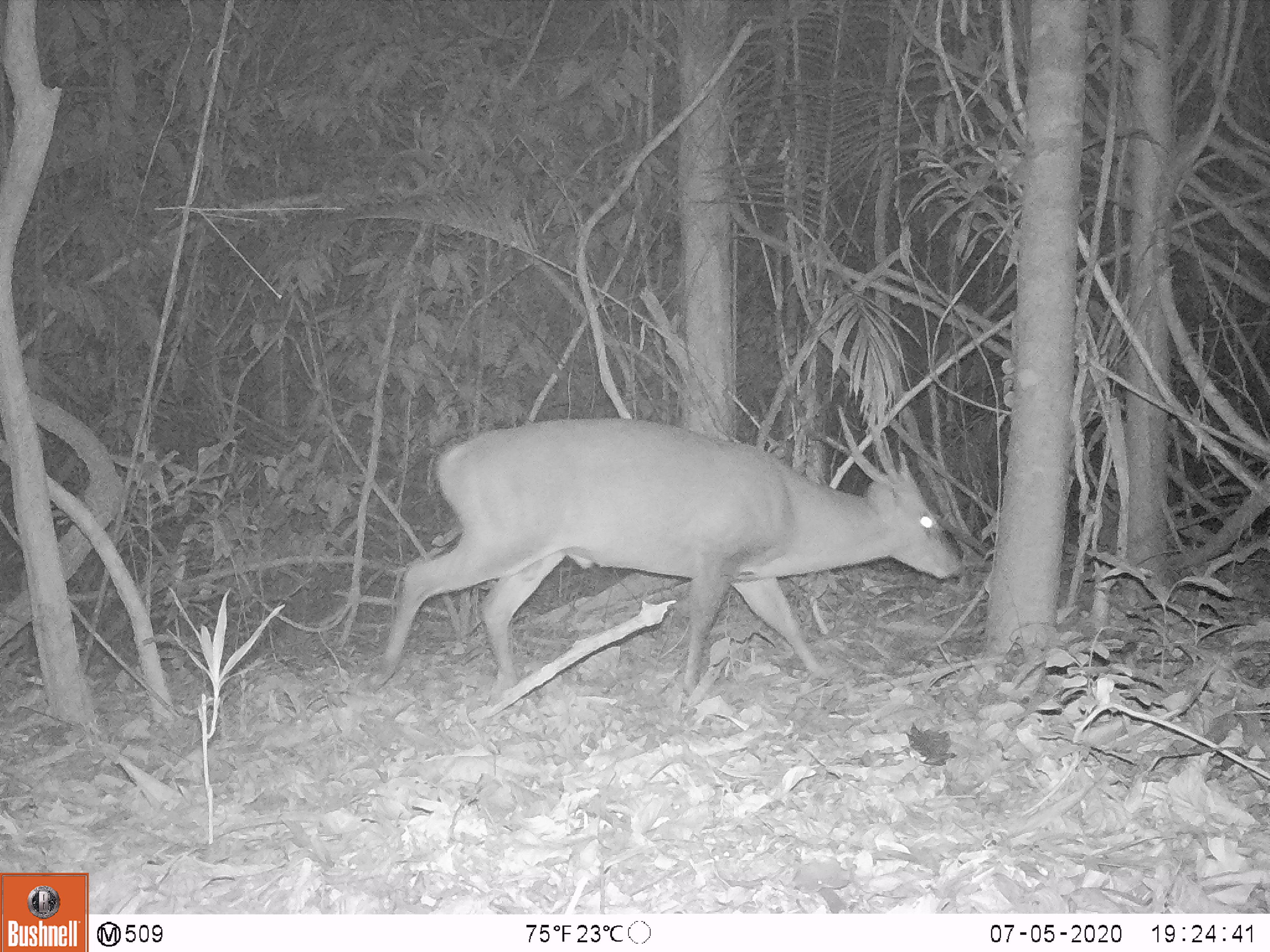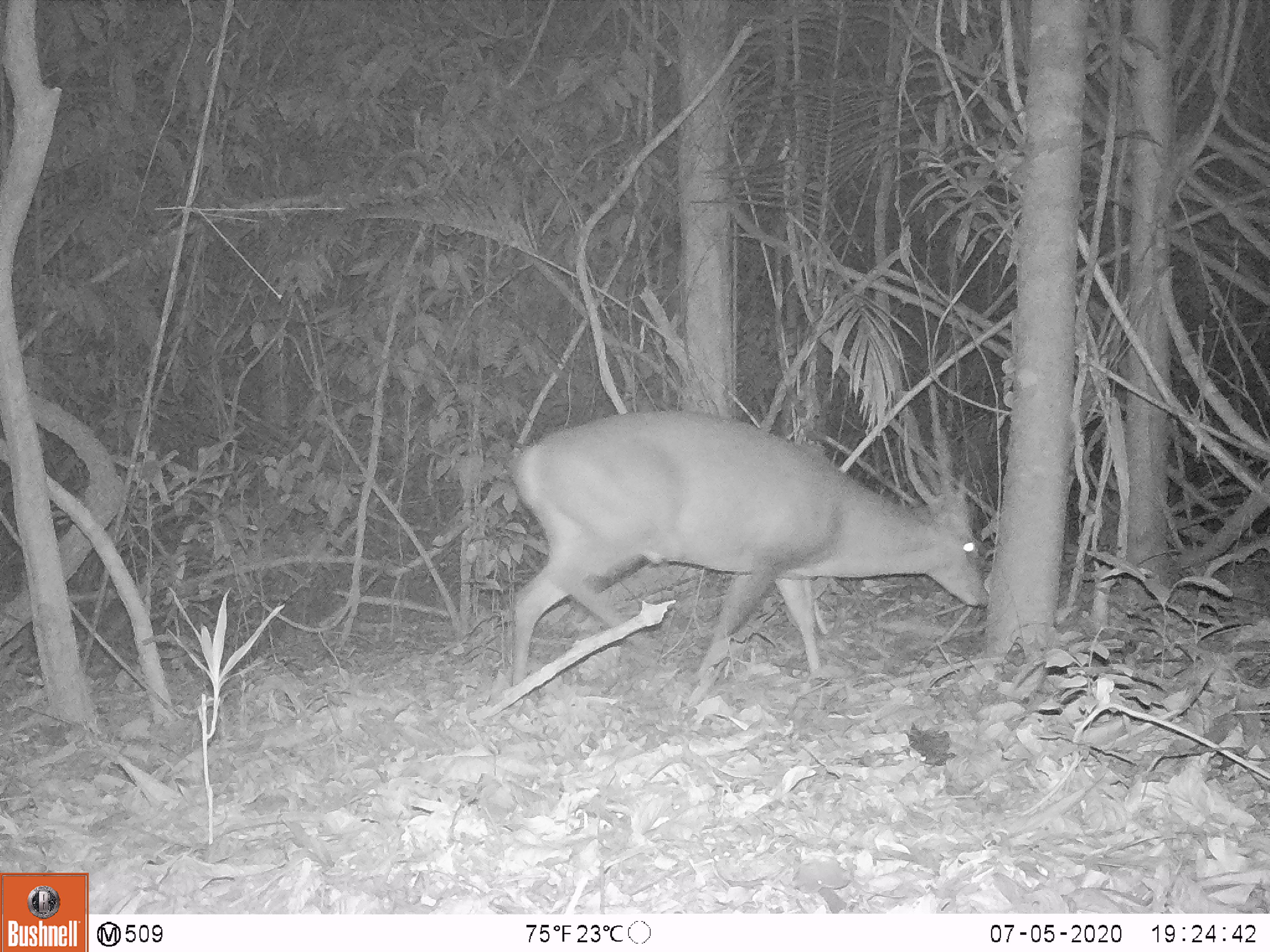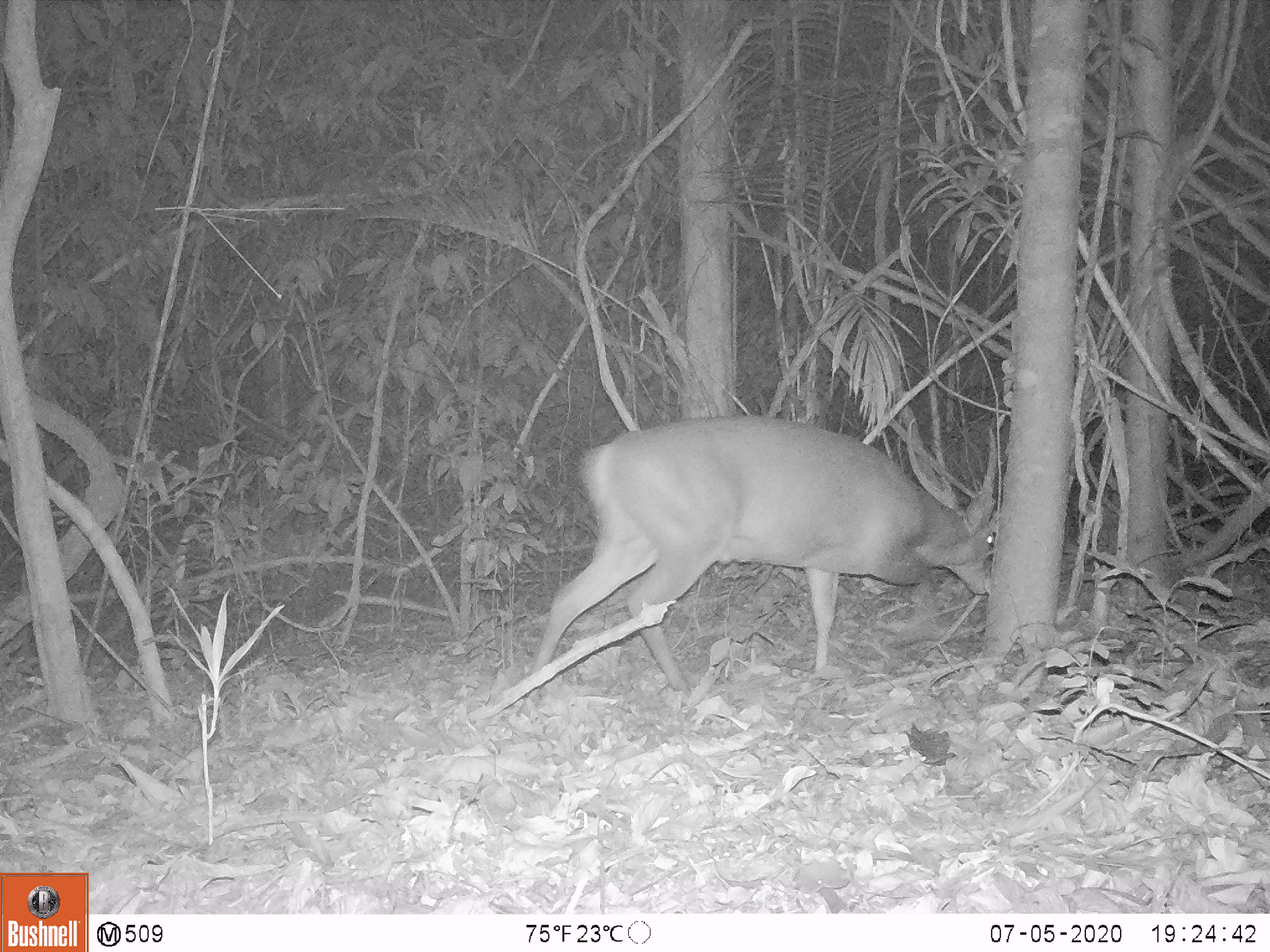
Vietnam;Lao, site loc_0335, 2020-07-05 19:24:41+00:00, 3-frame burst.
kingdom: Animalia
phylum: Chordata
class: Mammalia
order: Artiodactyla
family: Cervidae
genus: Muntiacus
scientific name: Muntiacus vuquangensis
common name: large-antlered muntjac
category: large antlered muntjac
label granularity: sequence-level